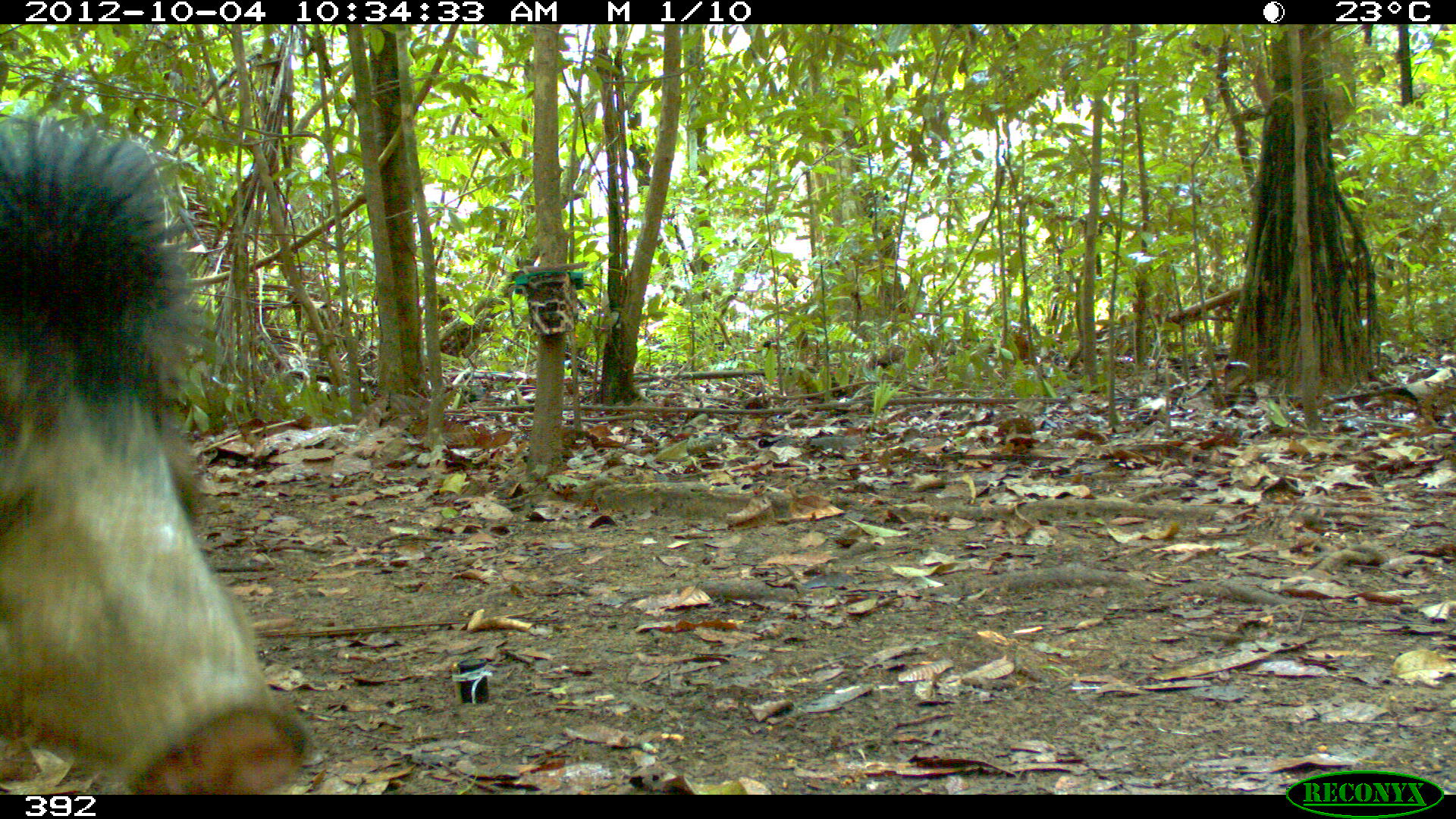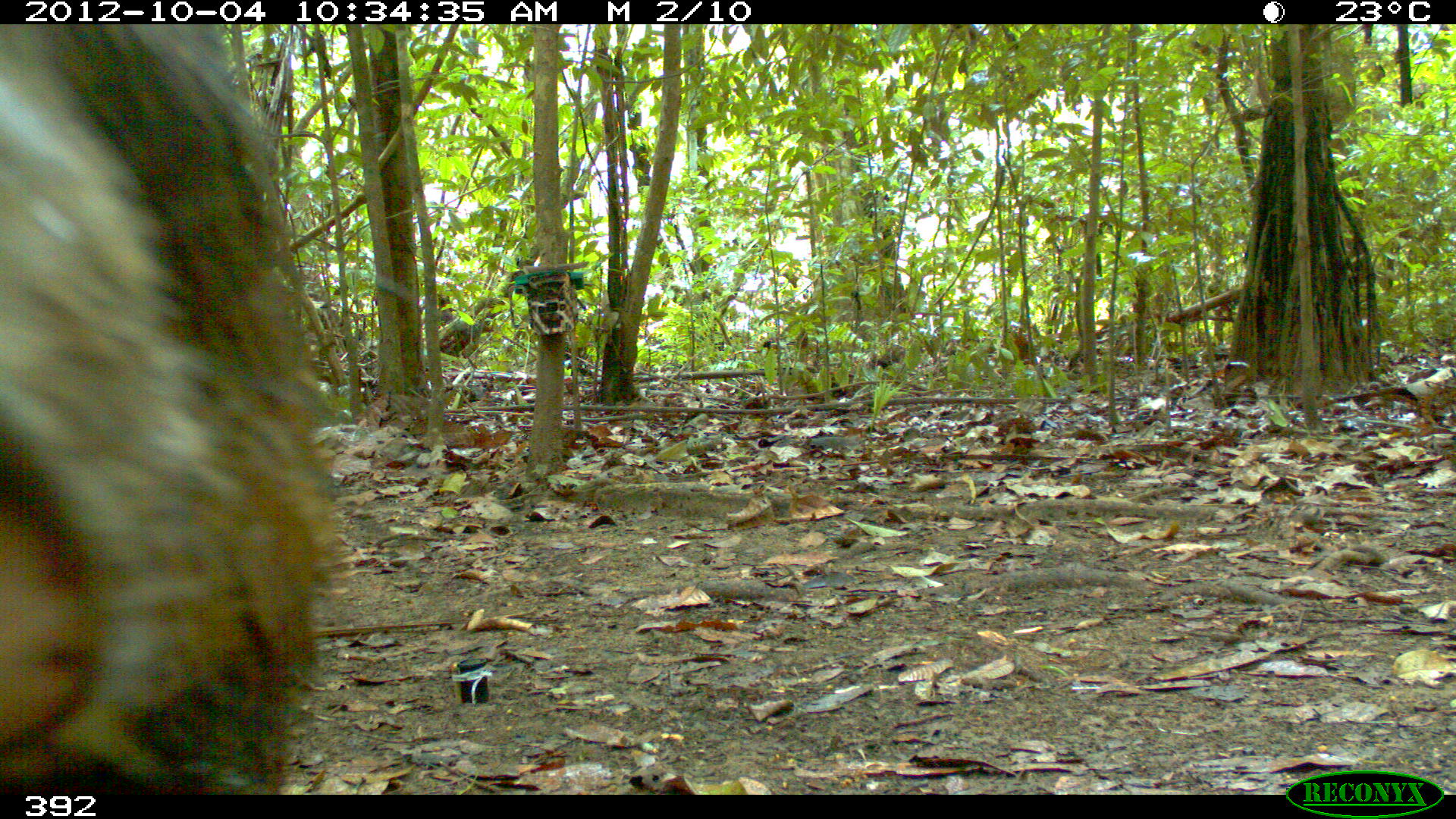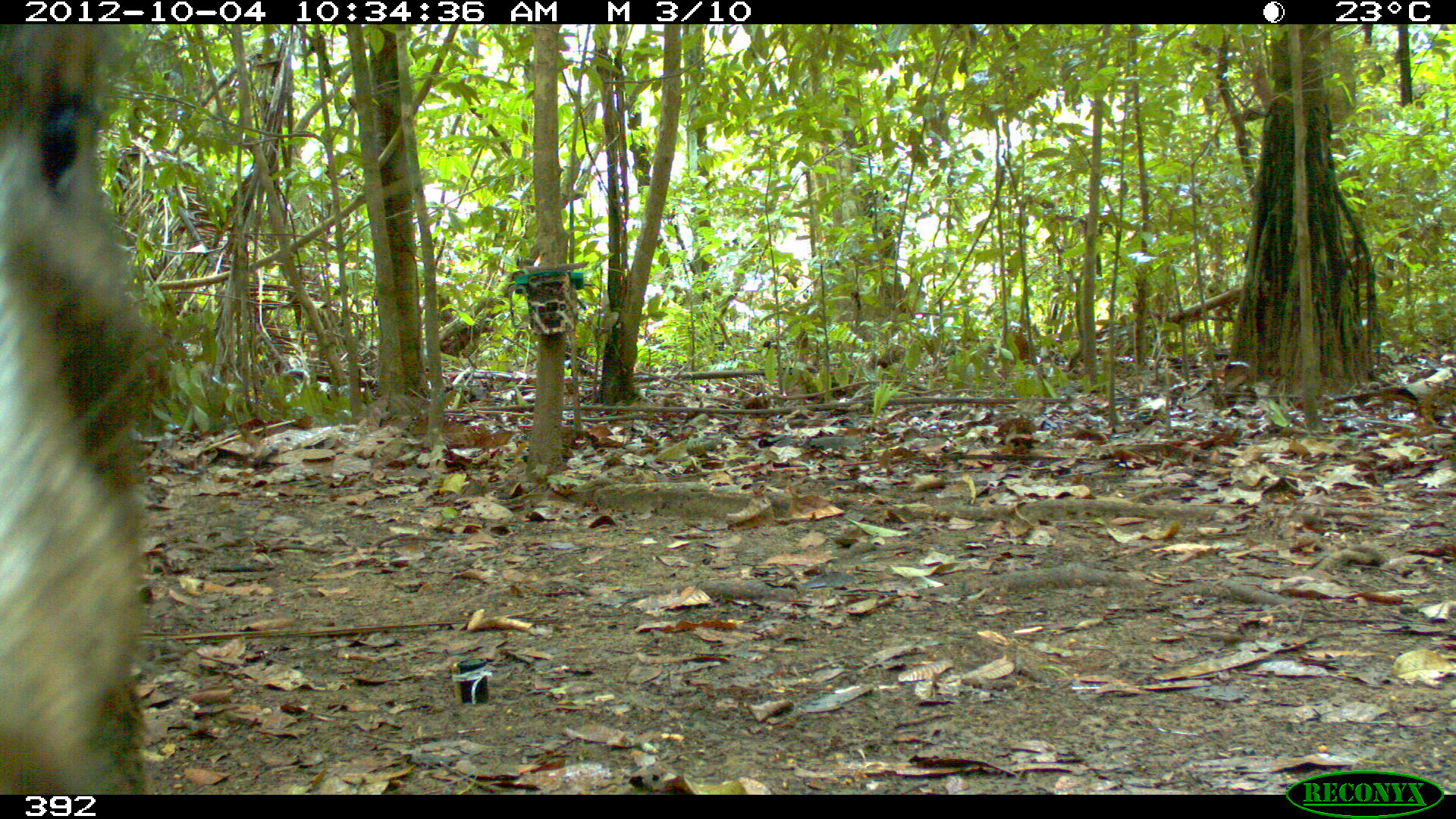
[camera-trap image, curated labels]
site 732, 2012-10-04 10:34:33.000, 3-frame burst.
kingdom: Animalia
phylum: Chordata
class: Mammalia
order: Artiodactyla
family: Tayassuidae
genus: Tayassu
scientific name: Tayassu pecari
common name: white-lipped peccary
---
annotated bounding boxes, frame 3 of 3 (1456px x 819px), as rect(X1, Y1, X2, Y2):
tayassu pecari: rect(0, 24, 163, 795)